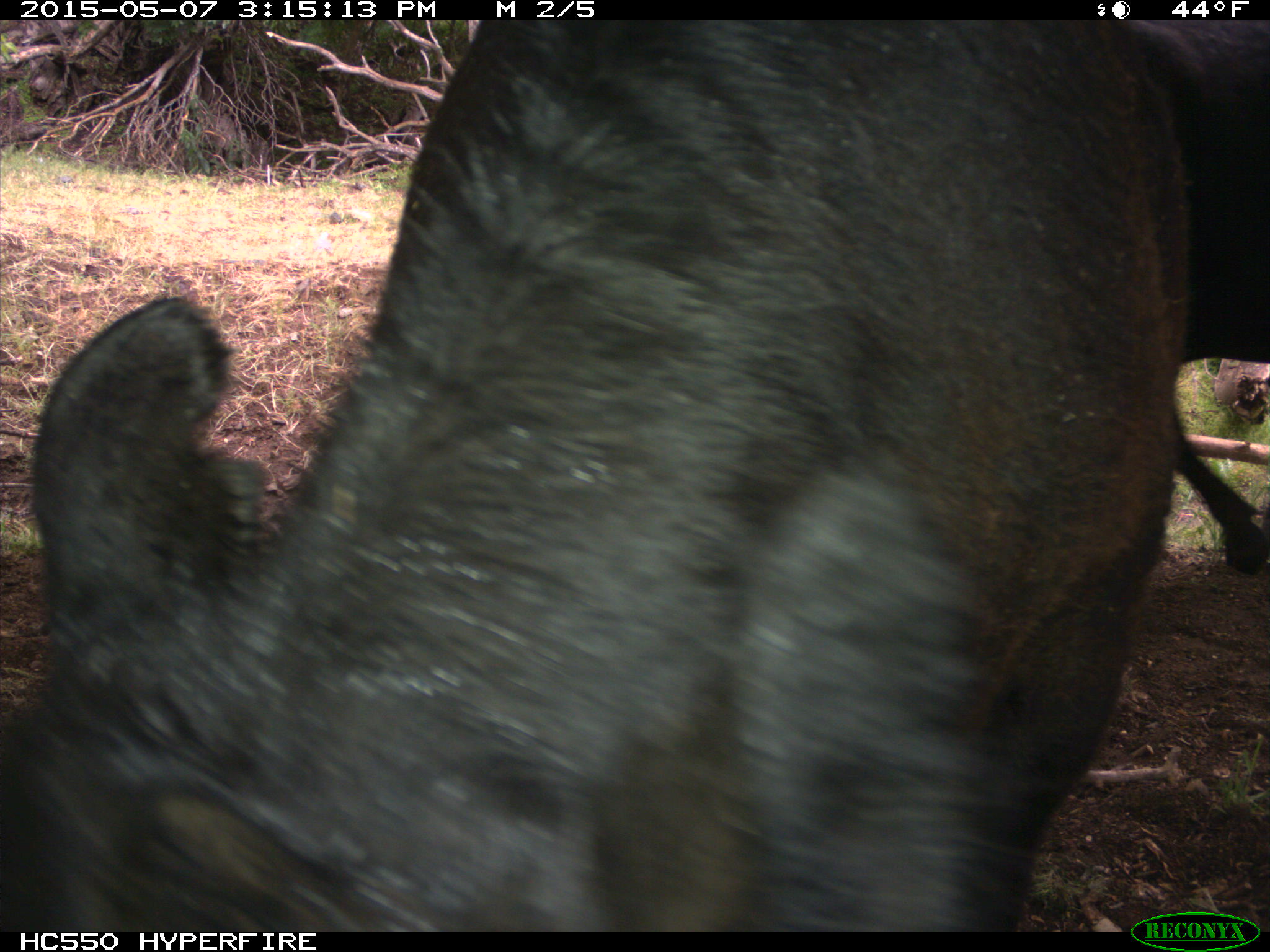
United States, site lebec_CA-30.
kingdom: Animalia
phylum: Chordata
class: Mammalia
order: Artiodactyla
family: Bovidae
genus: Bos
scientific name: Bos taurus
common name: domestic cow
Bos taurus (domestic cow).